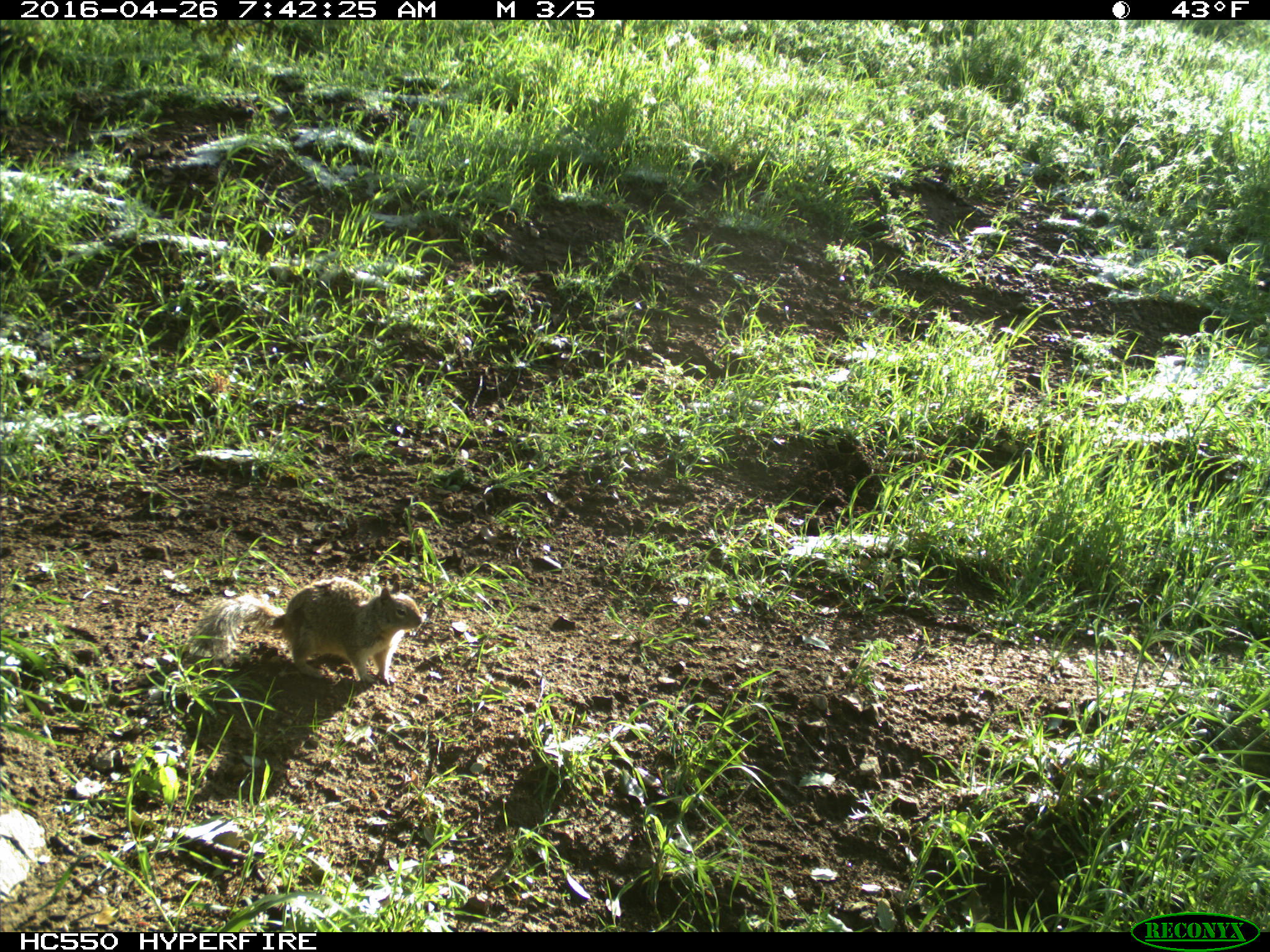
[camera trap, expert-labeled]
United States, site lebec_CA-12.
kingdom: Animalia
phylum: Chordata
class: Mammalia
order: Rodentia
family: Sciuridae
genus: Otospermophilus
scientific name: Otospermophilus beecheyi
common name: california ground squirrel